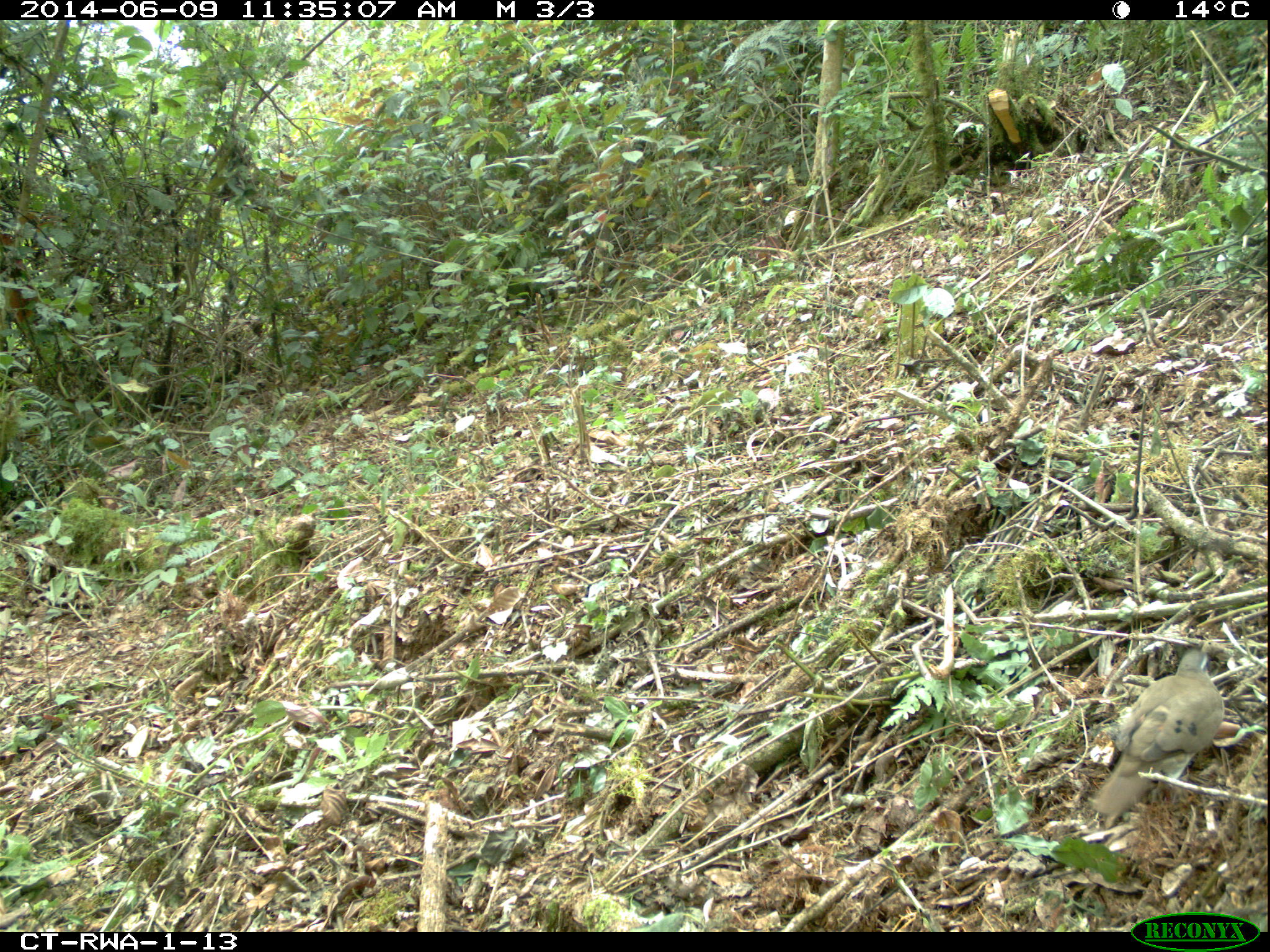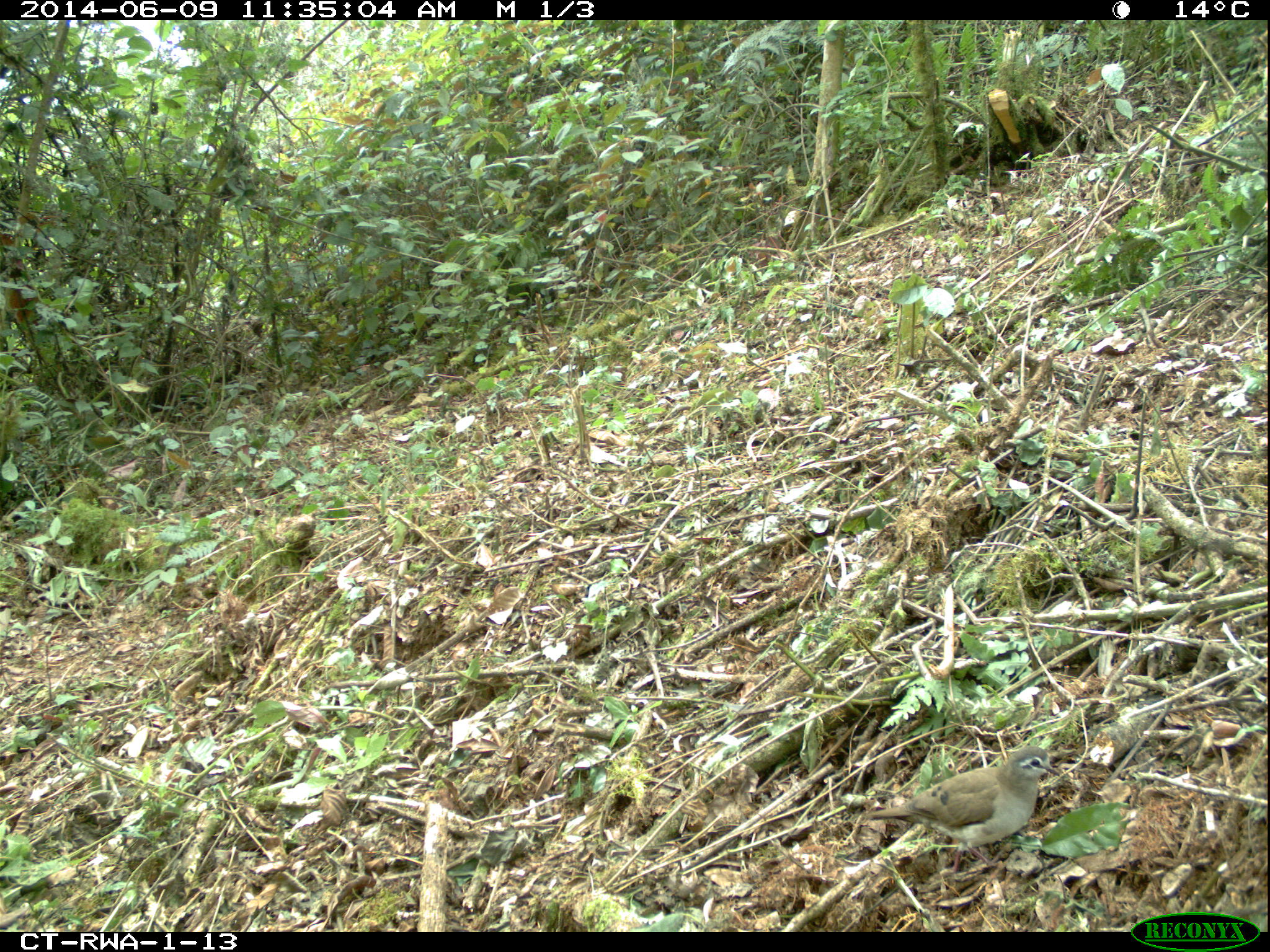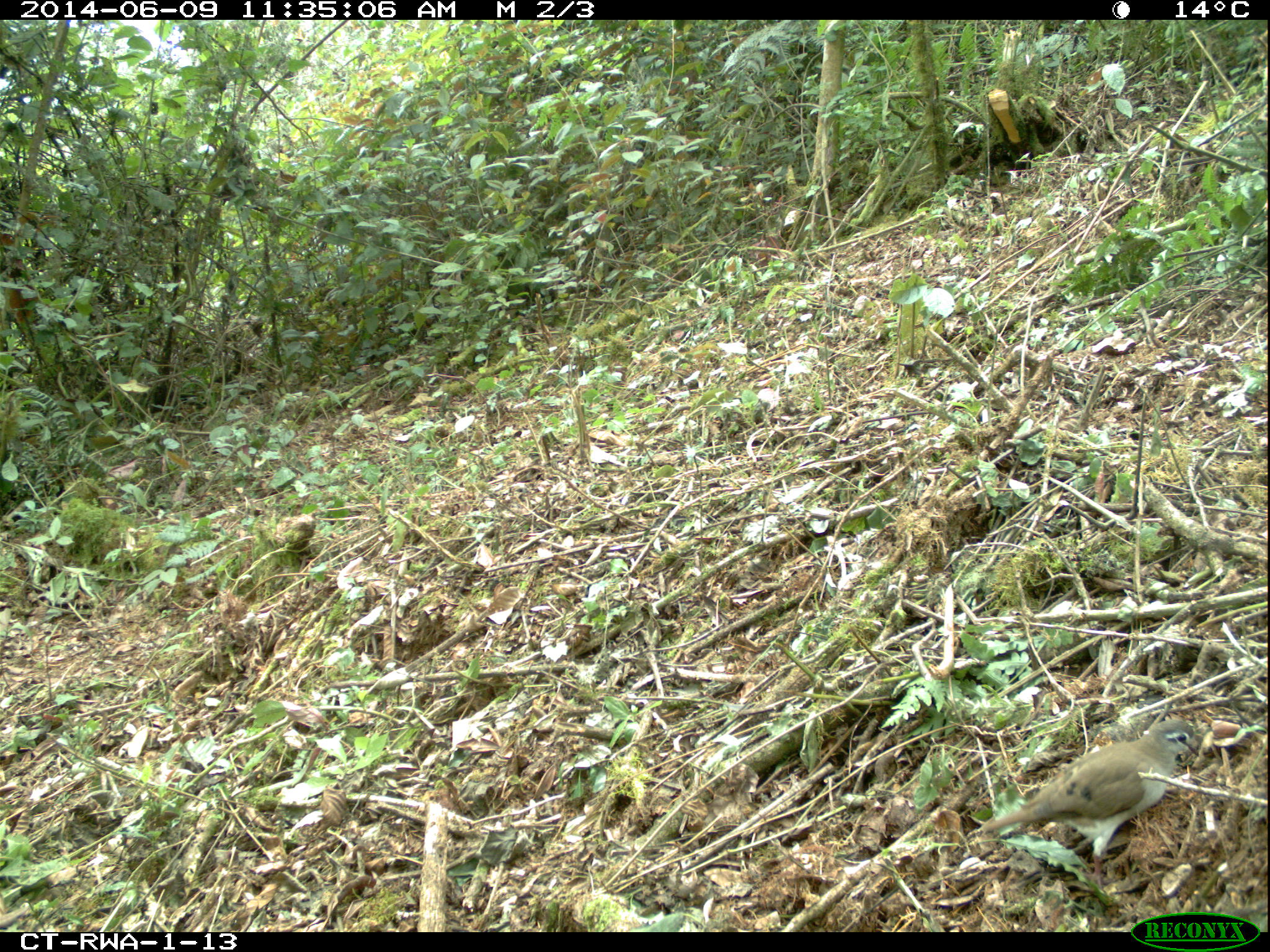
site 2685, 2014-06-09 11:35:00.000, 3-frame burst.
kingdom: Animalia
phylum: Chordata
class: Aves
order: Columbiformes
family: Columbidae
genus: Turtur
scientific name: Turtur tympanistria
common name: tambourine dove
Turtur tympanistria (tambourine dove), count 1.